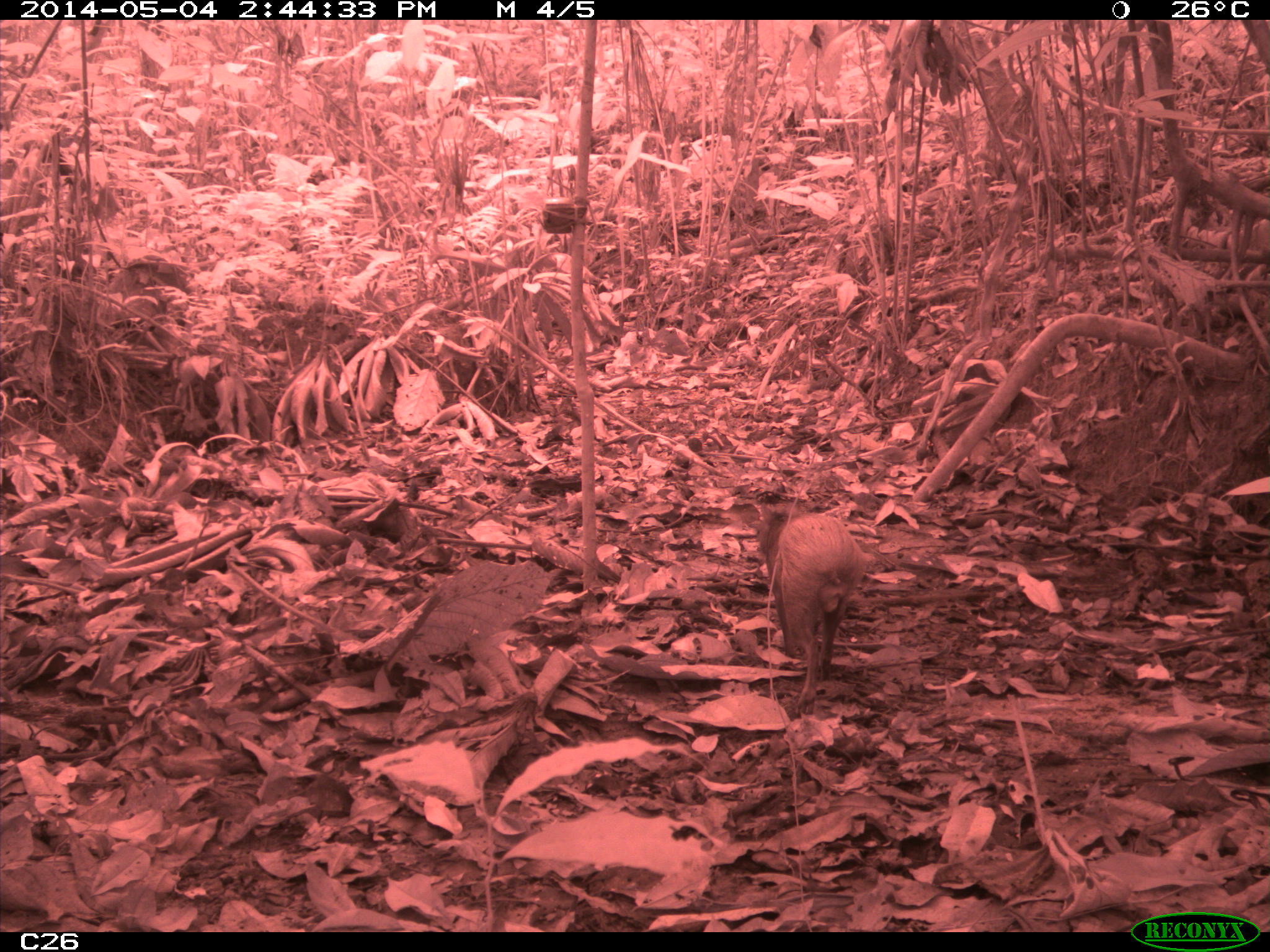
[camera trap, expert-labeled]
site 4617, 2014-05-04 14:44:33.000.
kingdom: Animalia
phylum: Chordata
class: Mammalia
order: Rodentia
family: Dasyproctidae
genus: Dasyprocta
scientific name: Dasyprocta leporina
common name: red-rumped agouti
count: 1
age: adult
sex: male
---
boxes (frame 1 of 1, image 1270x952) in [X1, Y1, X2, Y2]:
dasyprocta leporina: [754, 500, 868, 706]